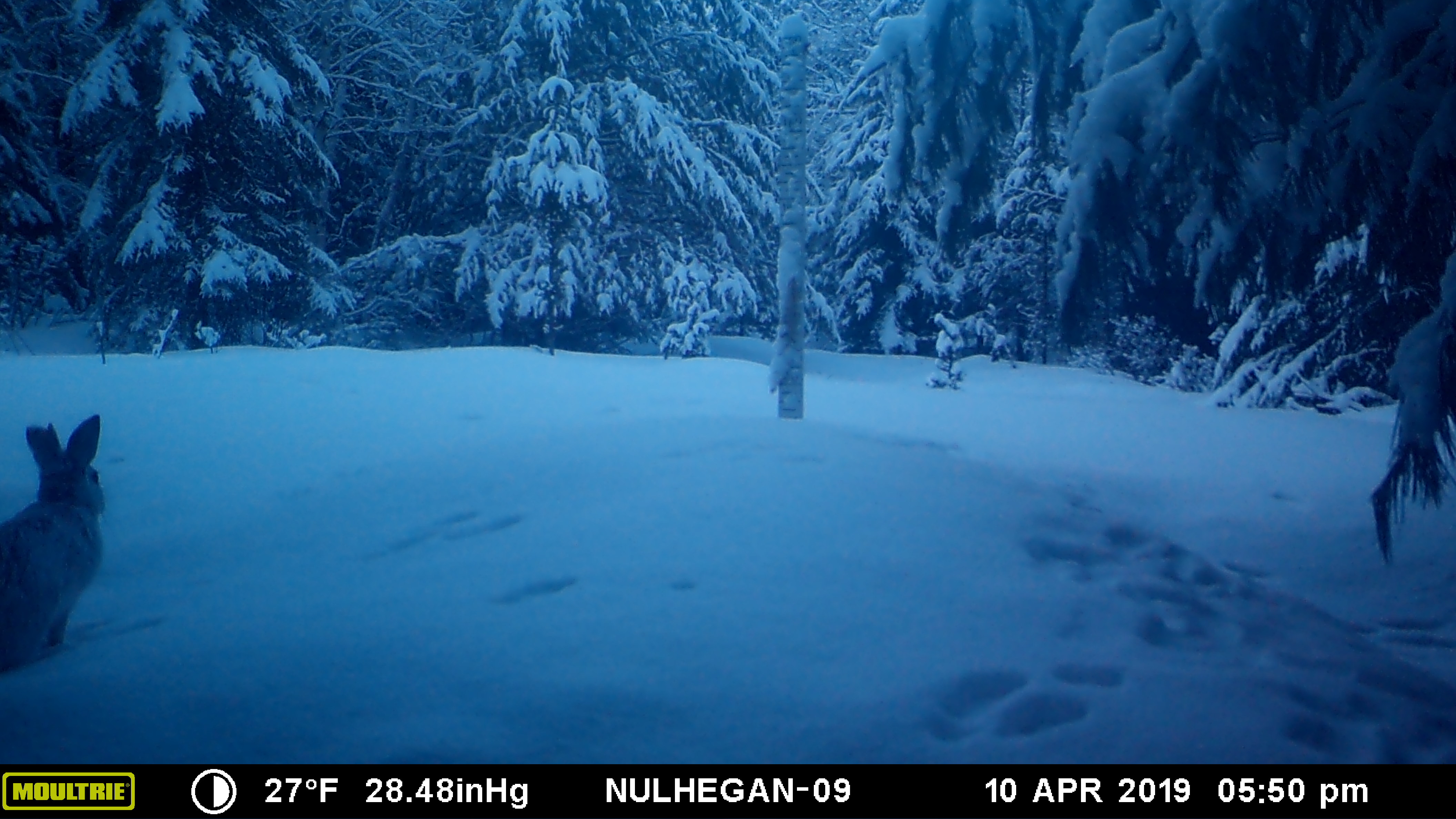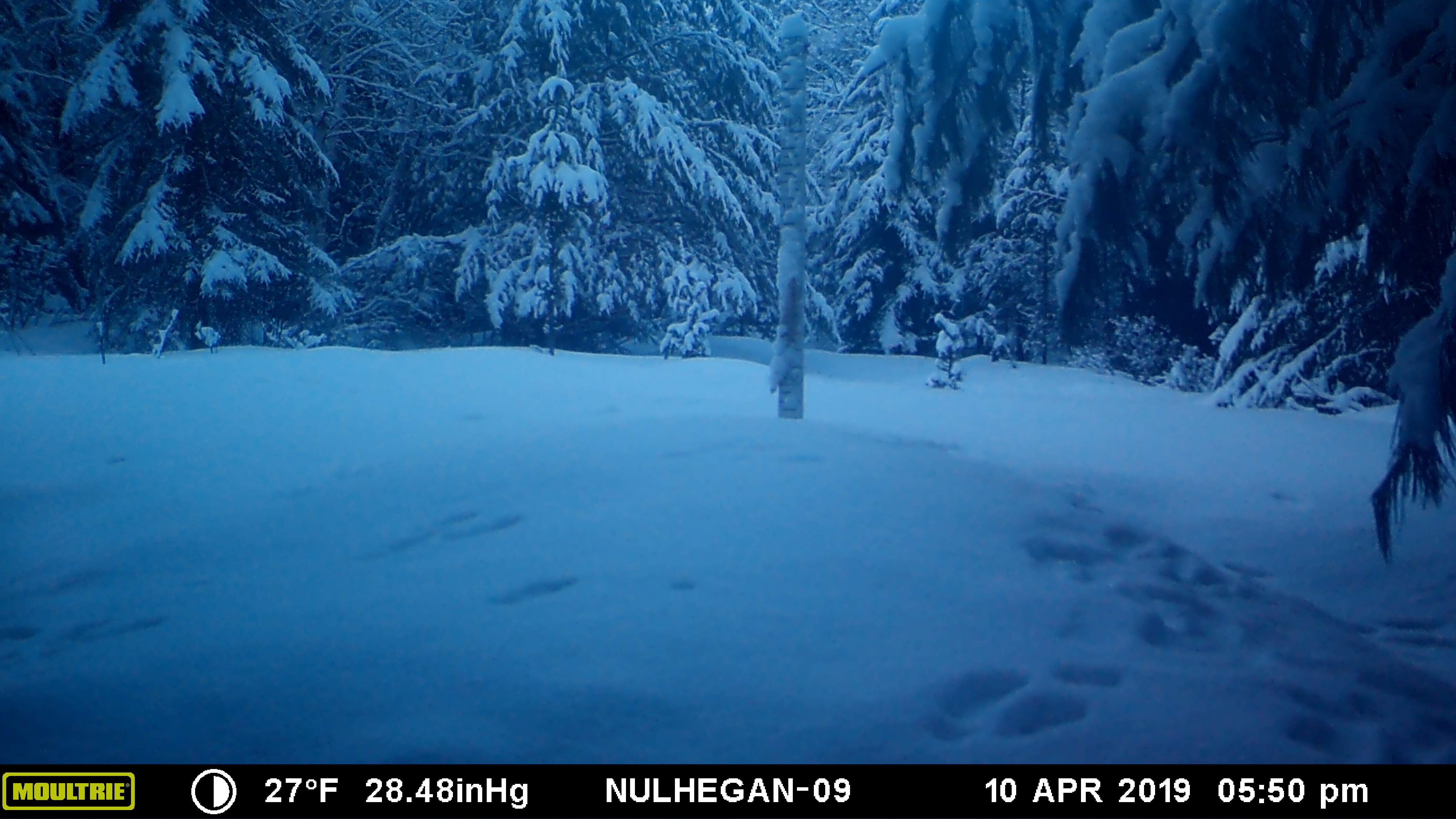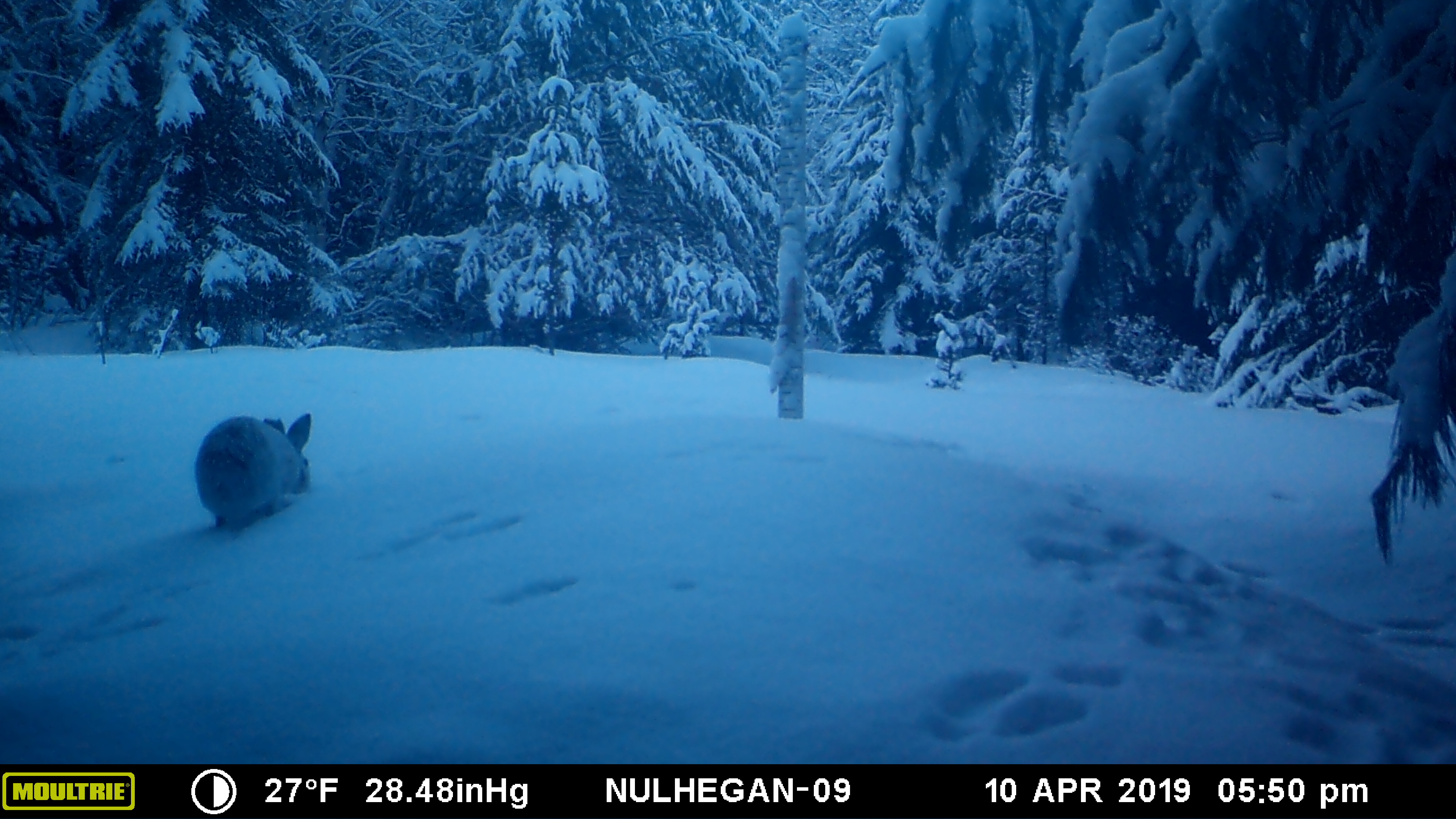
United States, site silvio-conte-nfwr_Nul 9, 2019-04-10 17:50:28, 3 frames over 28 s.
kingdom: Animalia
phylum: Chordata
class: Mammalia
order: Lagomorpha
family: Leporidae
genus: Lepus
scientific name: Lepus americanus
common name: snowshoe hare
Snowshoe hare (Lepus americanus).